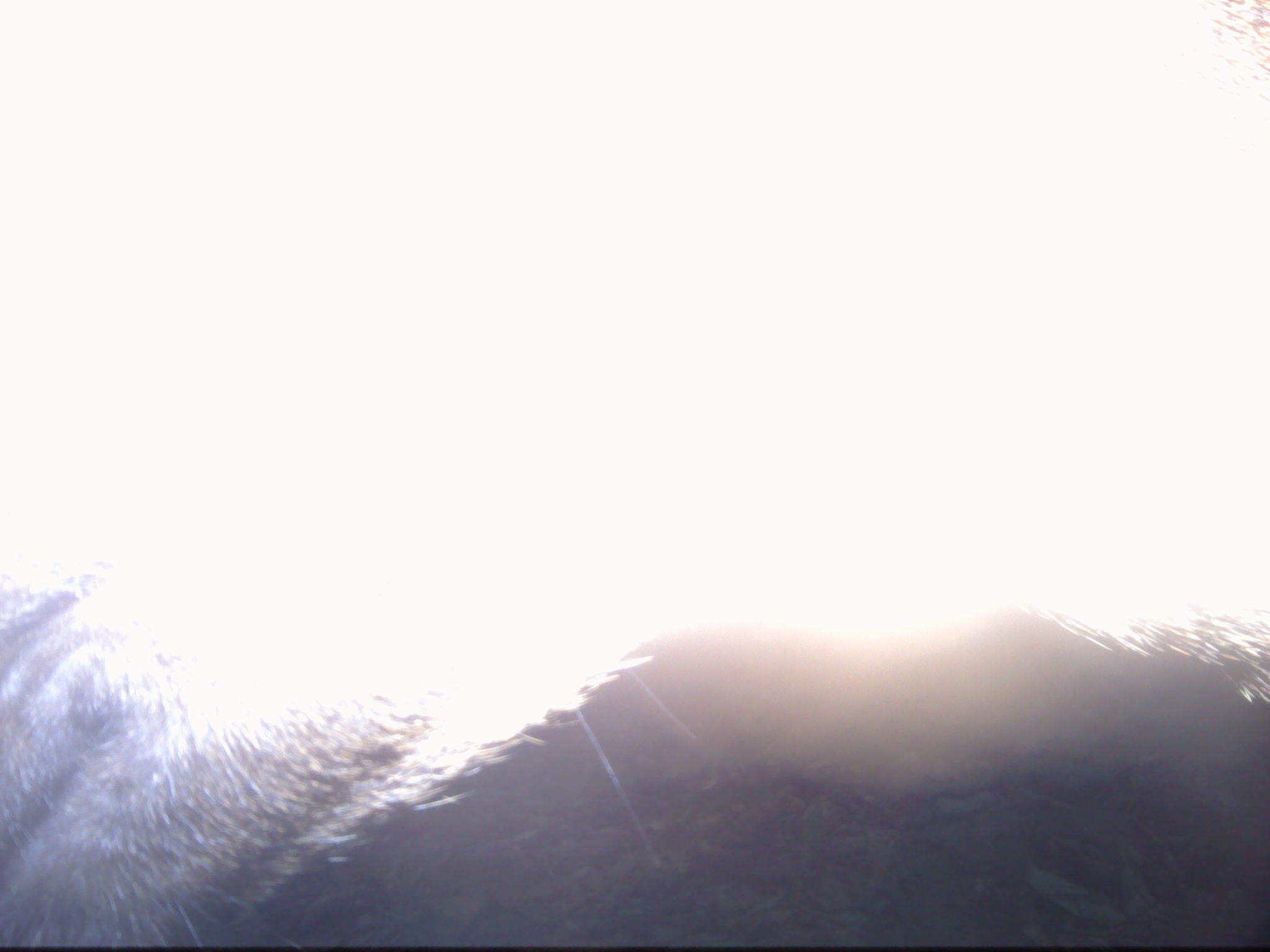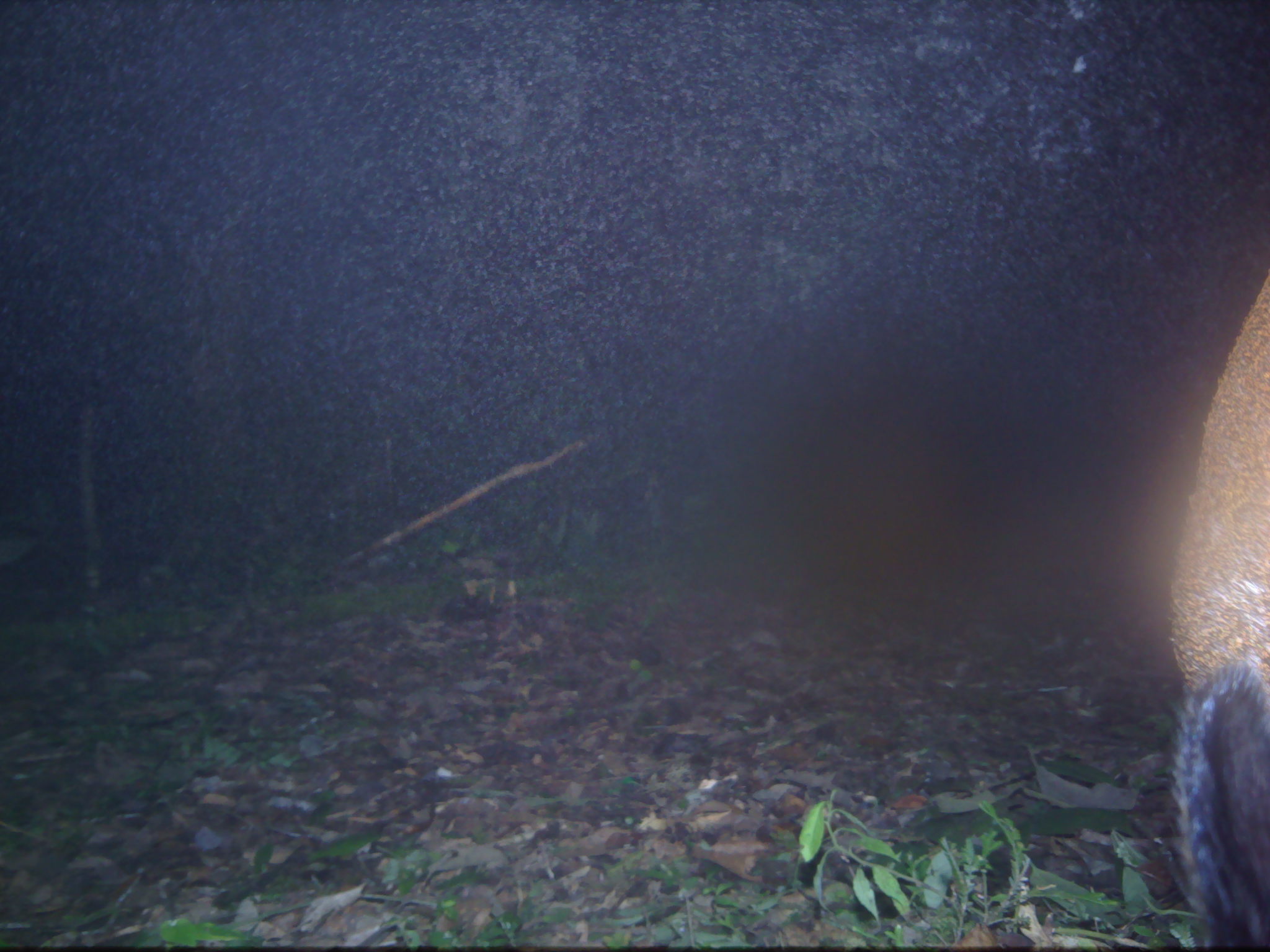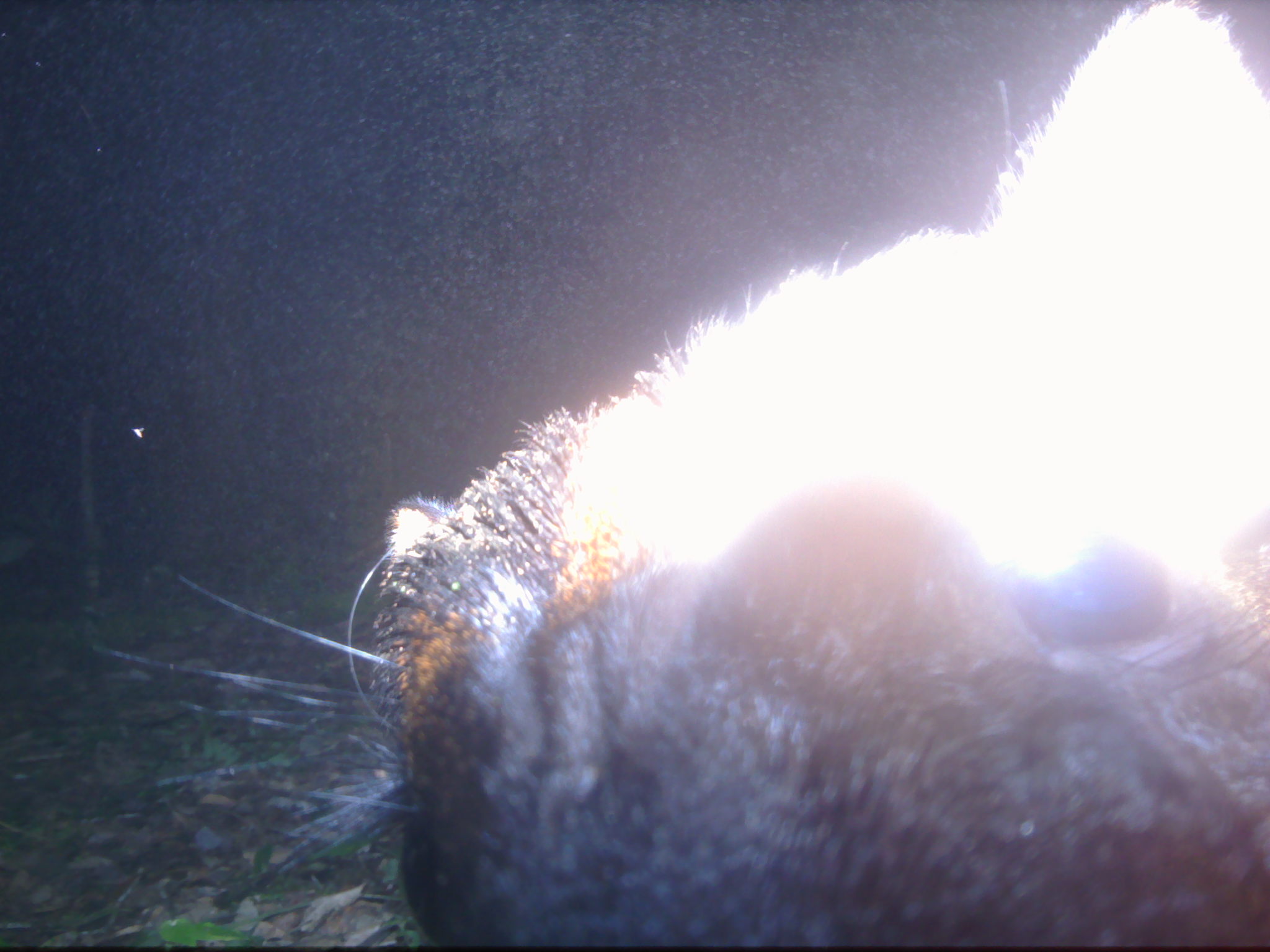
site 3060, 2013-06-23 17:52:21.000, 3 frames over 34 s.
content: unidentified animal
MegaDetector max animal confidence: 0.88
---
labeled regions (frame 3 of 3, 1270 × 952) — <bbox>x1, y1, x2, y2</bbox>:
unknown: <bbox>88, 0, 1266, 942</bbox>